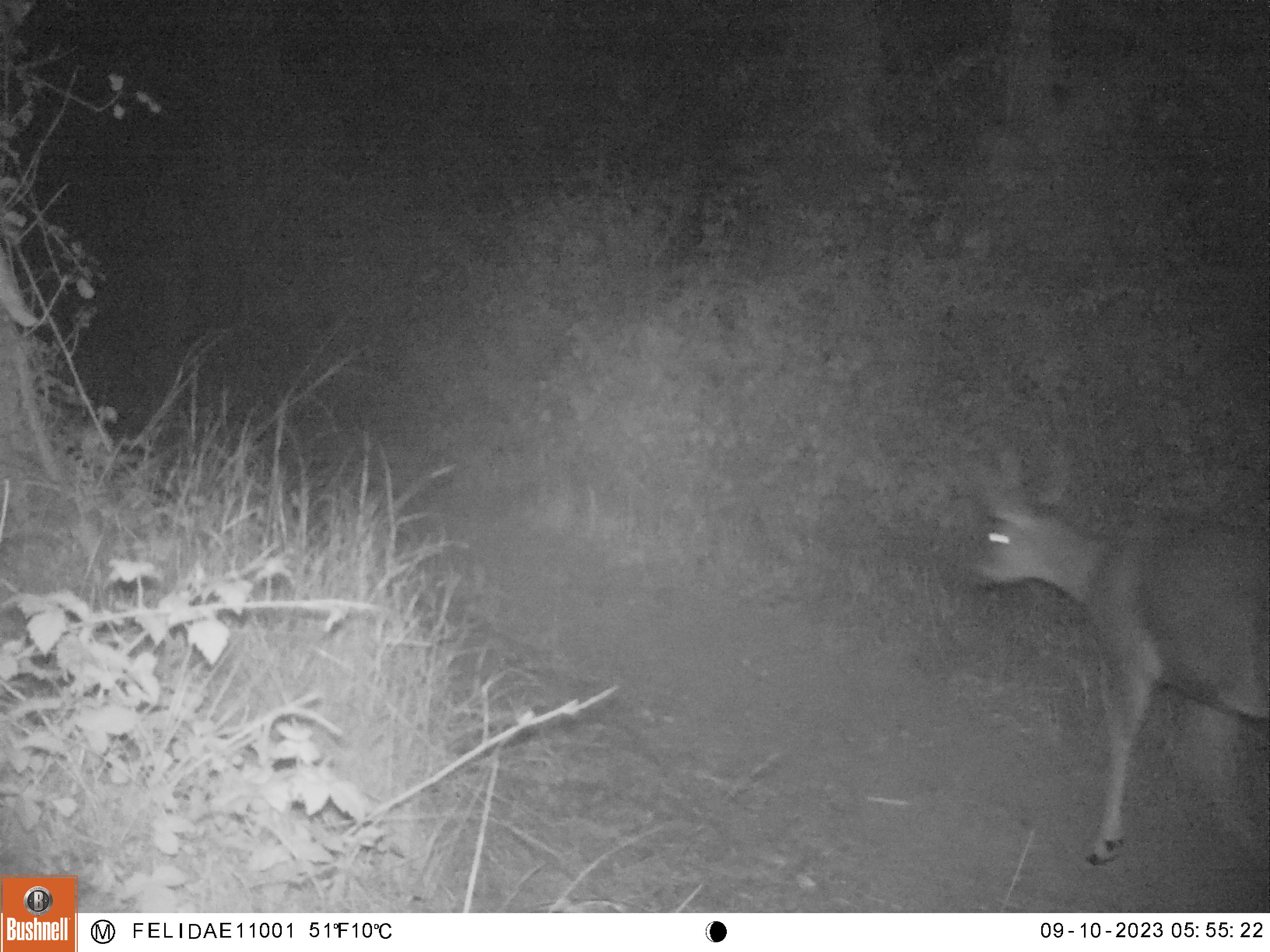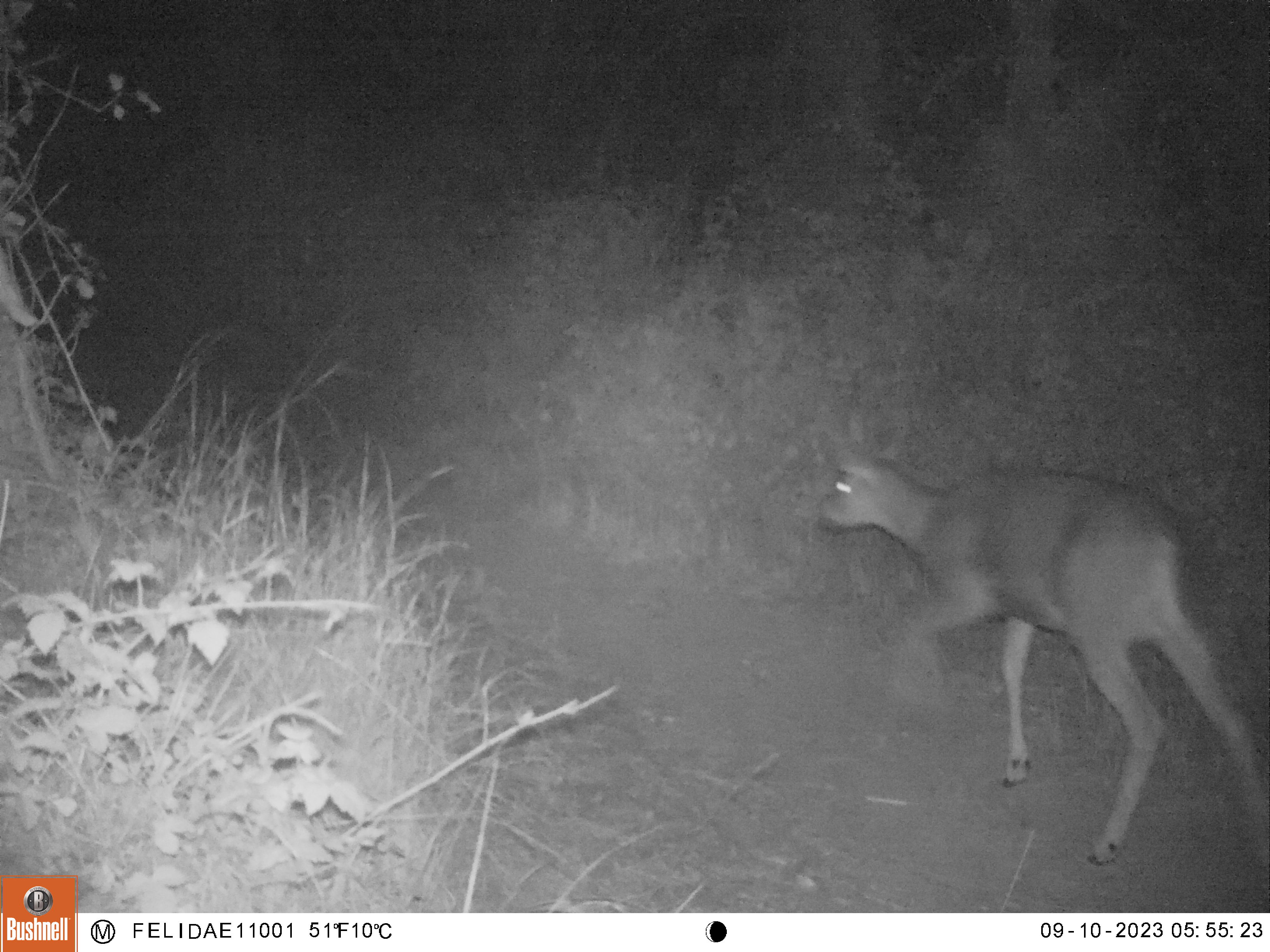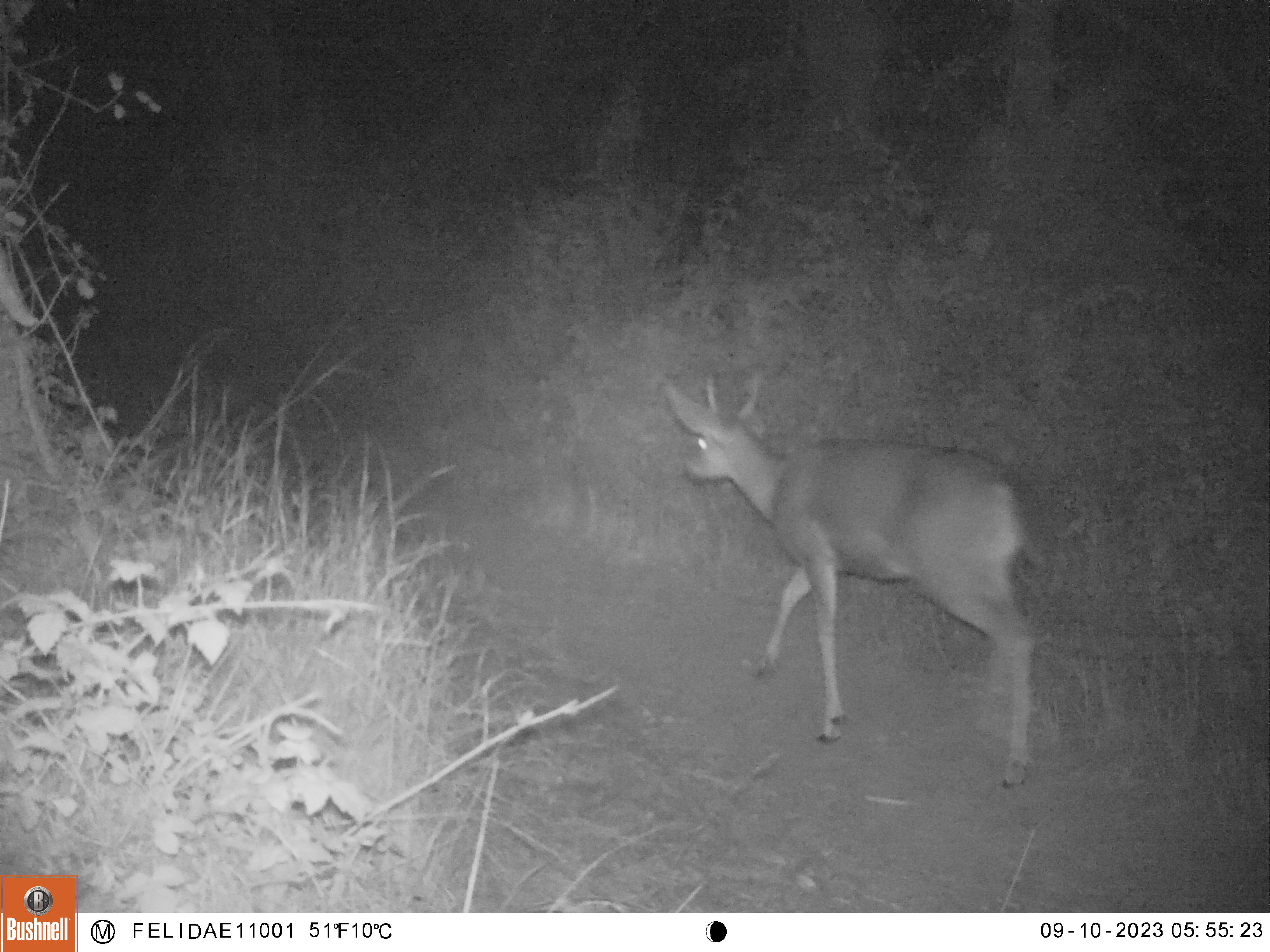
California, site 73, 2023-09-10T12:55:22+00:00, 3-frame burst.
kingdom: Animalia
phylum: Chordata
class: Mammalia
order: Artiodactyla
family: Cervidae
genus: Odocoileus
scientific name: Odocoileus hemionus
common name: mule deer